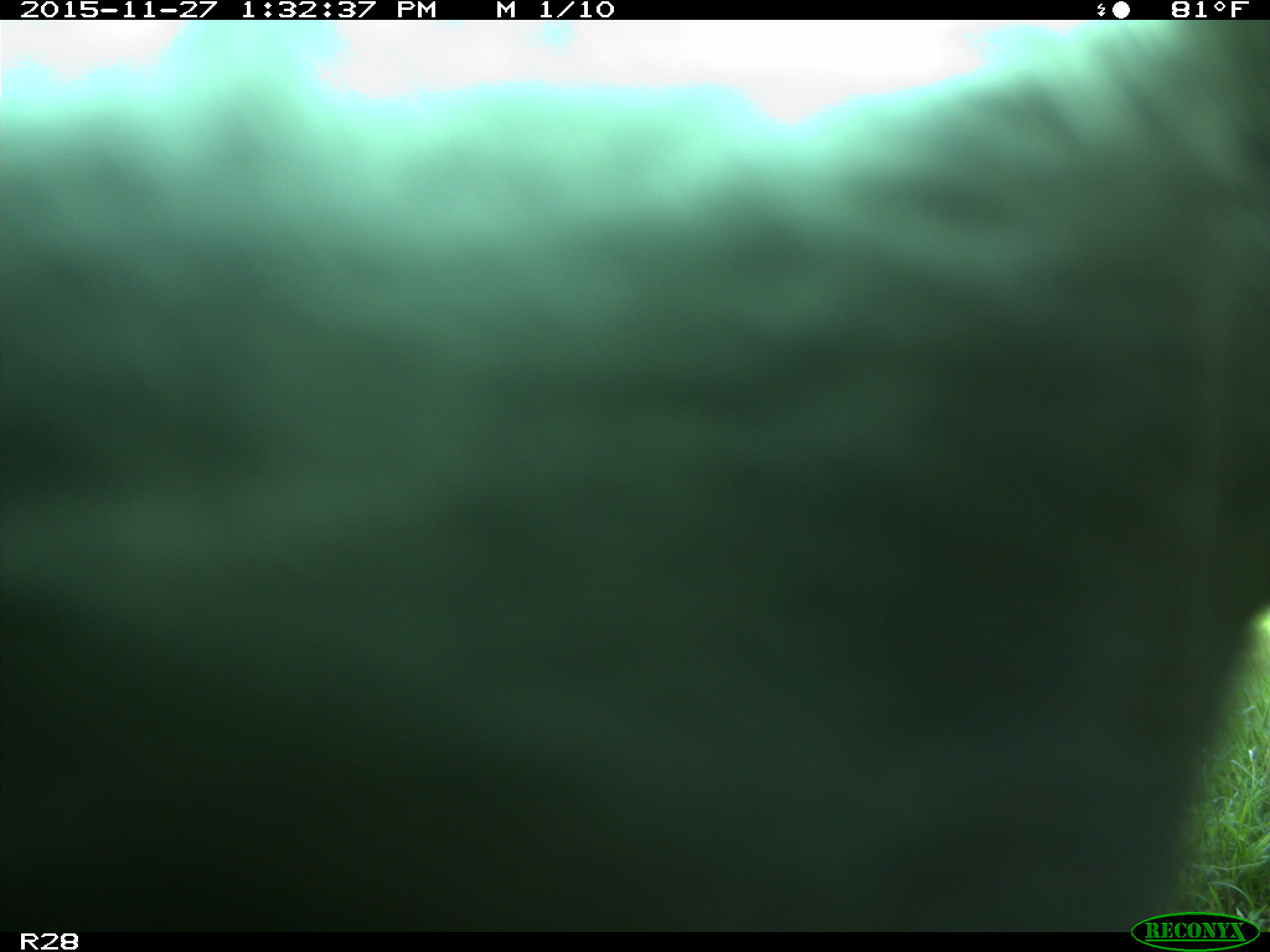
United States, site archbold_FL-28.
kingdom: Animalia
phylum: Chordata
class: Mammalia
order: Artiodactyla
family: Bovidae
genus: Bos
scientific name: Bos taurus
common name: domestic cow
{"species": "Bos taurus (domestic cow)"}